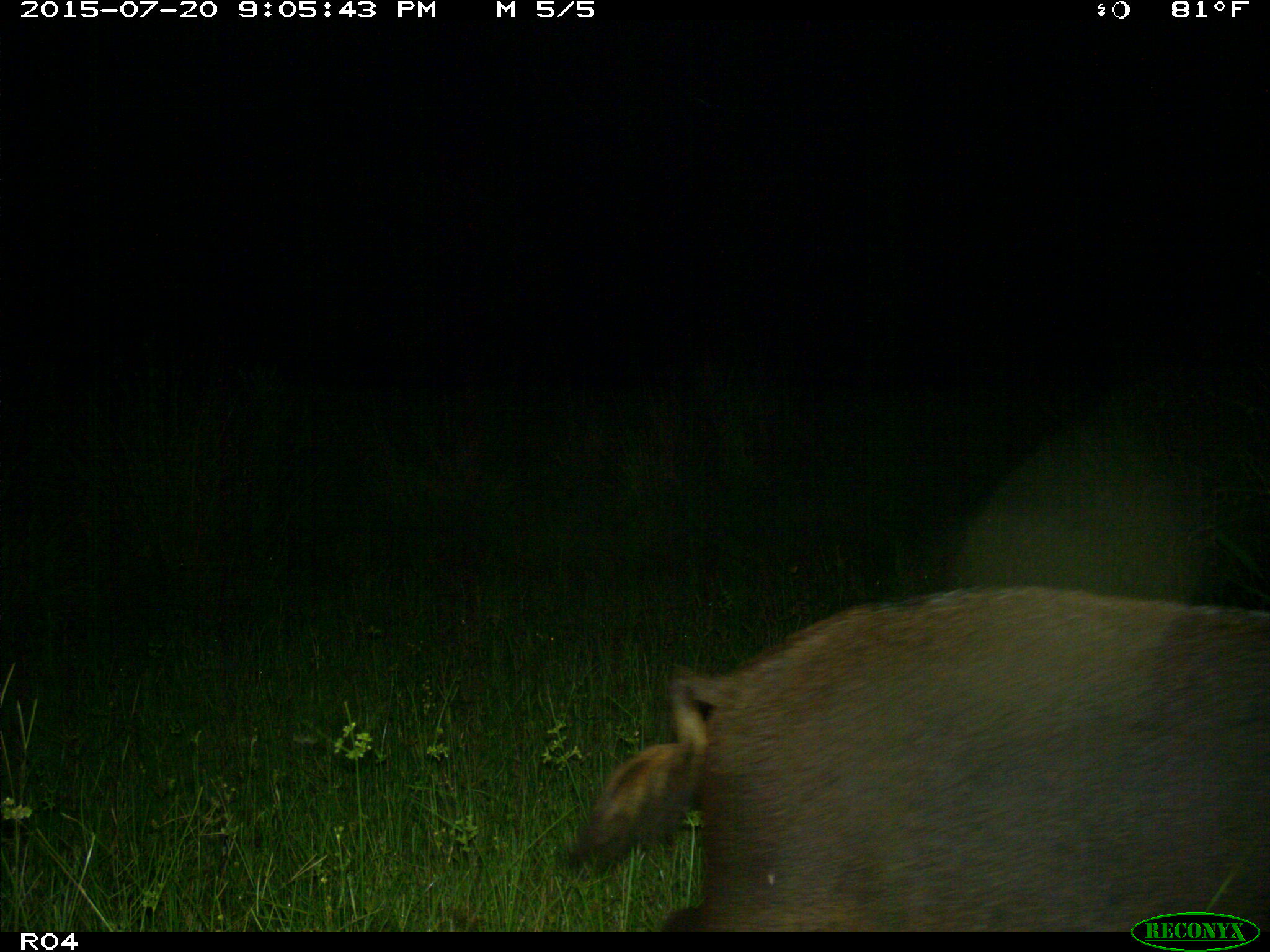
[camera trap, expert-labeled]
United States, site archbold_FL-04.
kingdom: Animalia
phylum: Chordata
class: Mammalia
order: Artiodactyla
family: Suidae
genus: Sus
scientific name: Sus scrofa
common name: wild boar